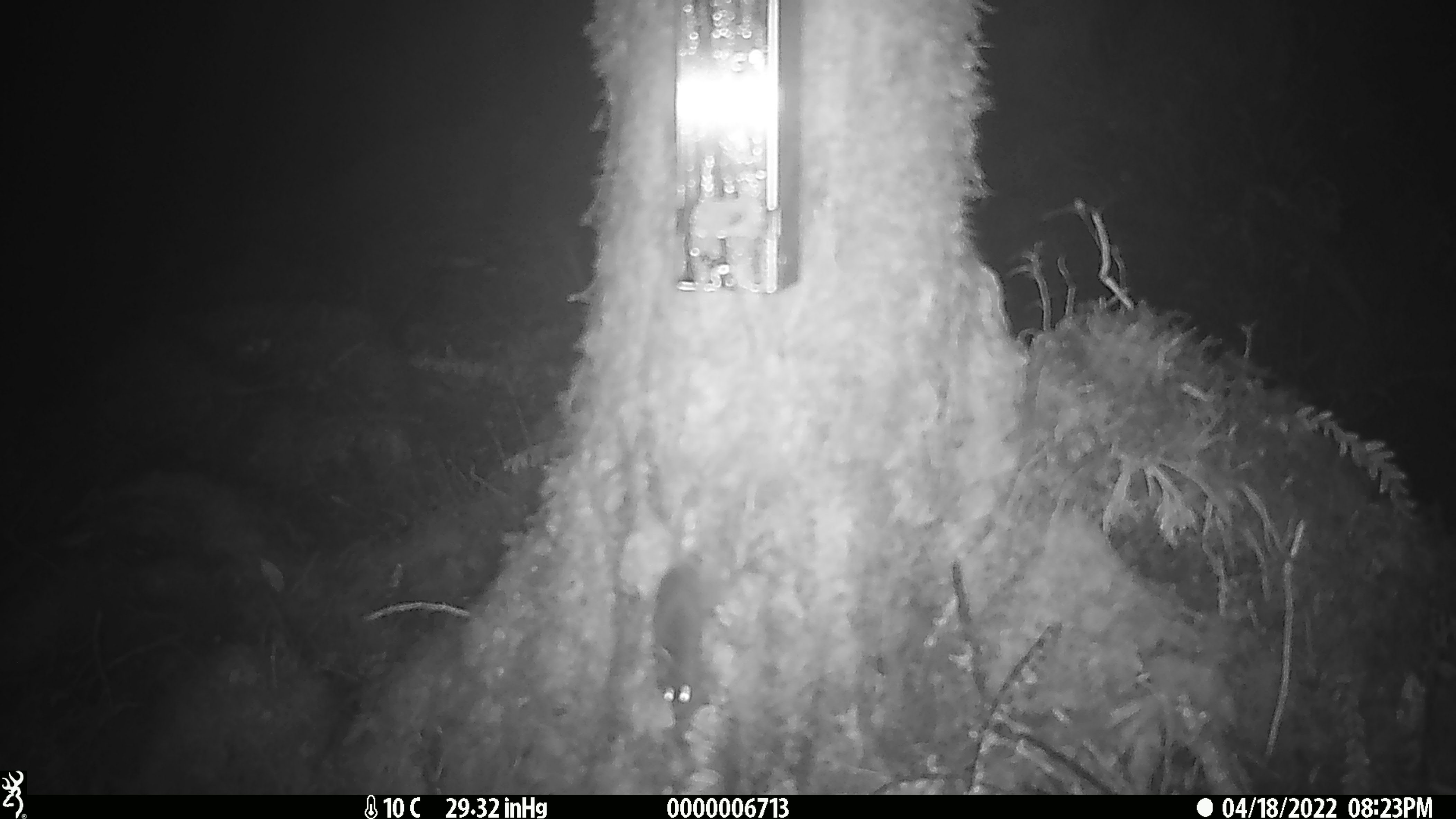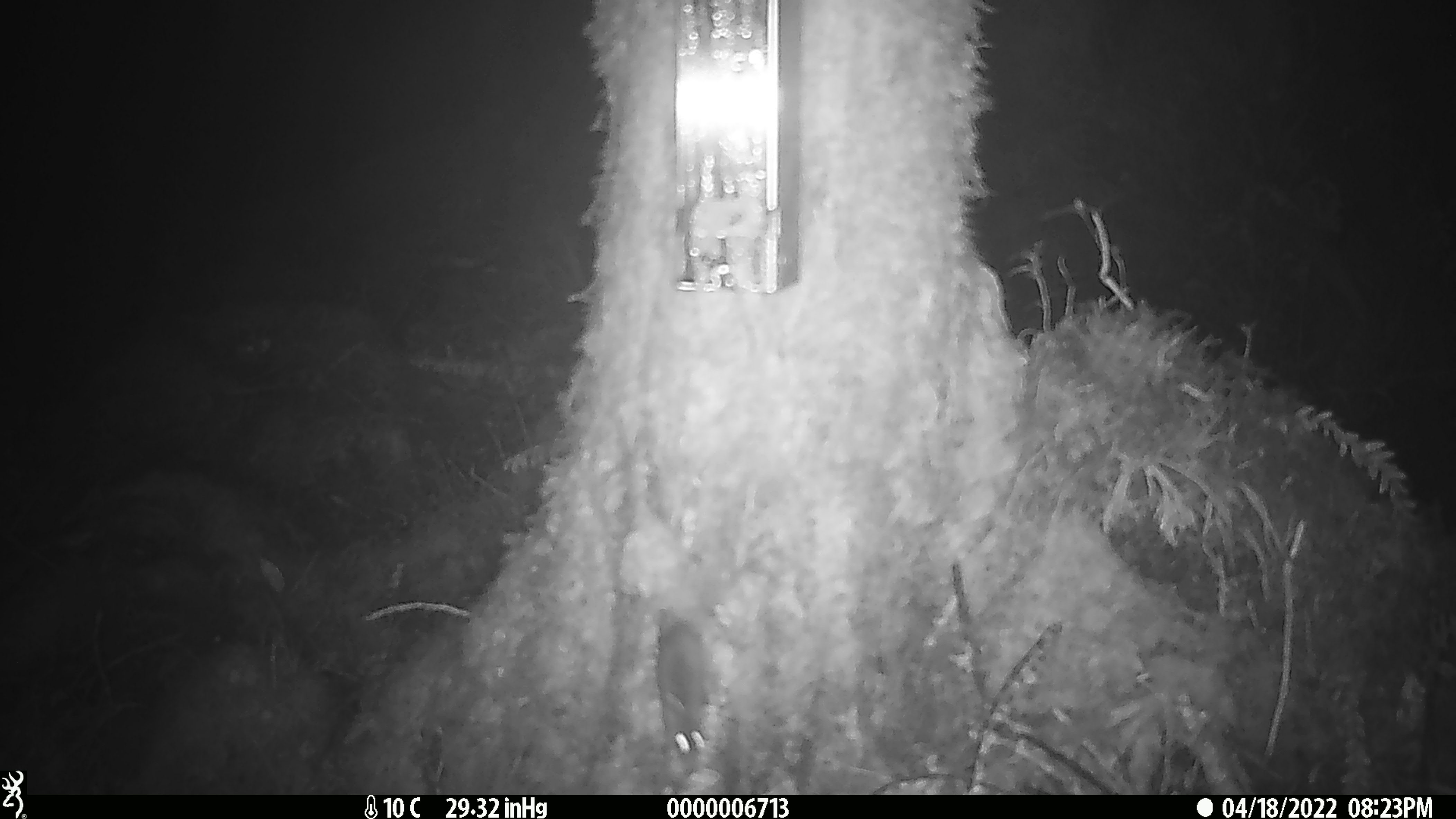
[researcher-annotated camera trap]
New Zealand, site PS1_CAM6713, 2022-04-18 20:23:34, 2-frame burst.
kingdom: Animalia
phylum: Chordata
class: Mammalia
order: Rodentia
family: Muridae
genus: Mus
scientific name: Mus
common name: mouse